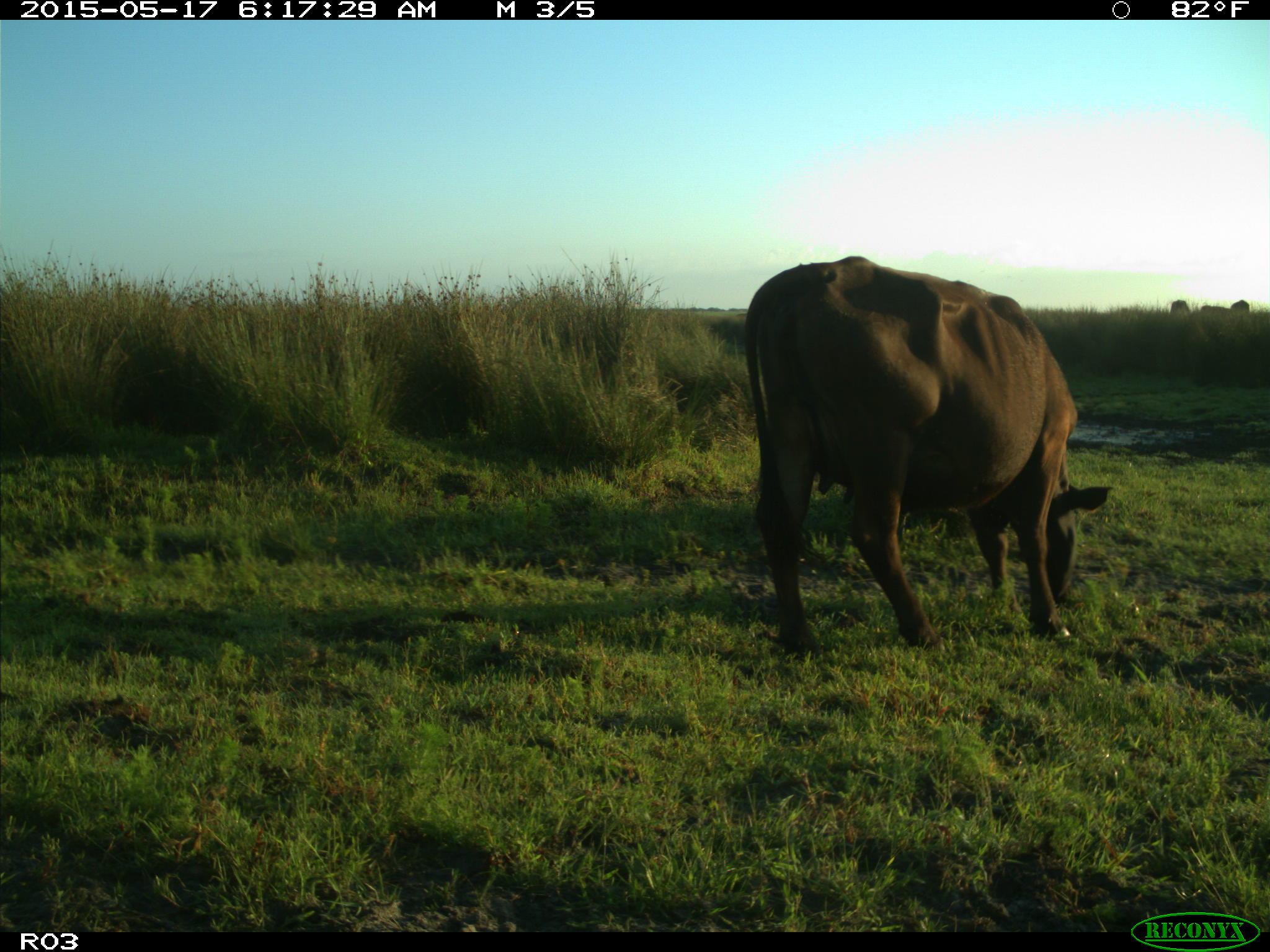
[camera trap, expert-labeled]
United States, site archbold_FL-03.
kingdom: Animalia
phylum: Chordata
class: Mammalia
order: Artiodactyla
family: Bovidae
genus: Bos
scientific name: Bos taurus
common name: domestic cow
Bos taurus (domestic cow).